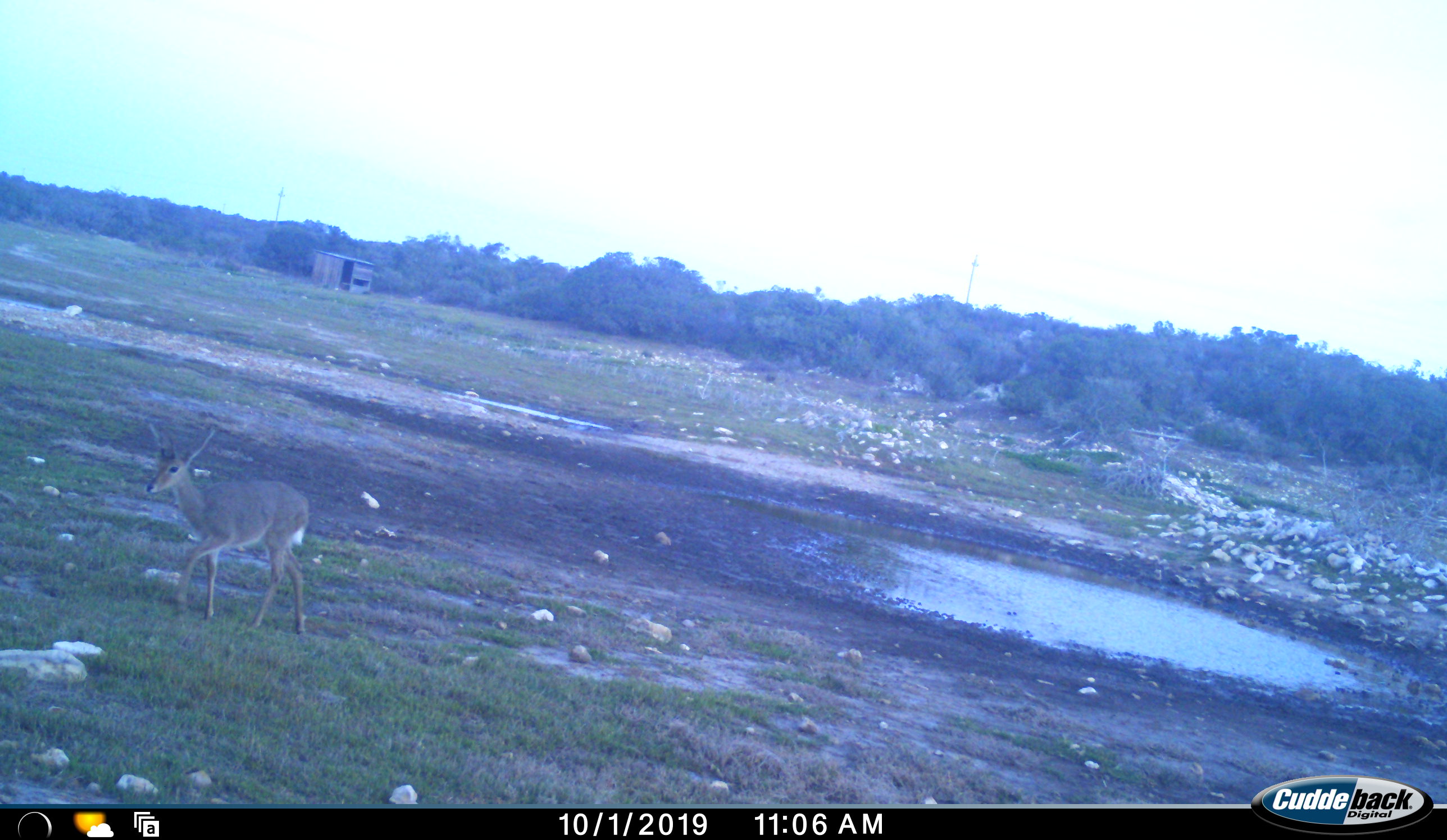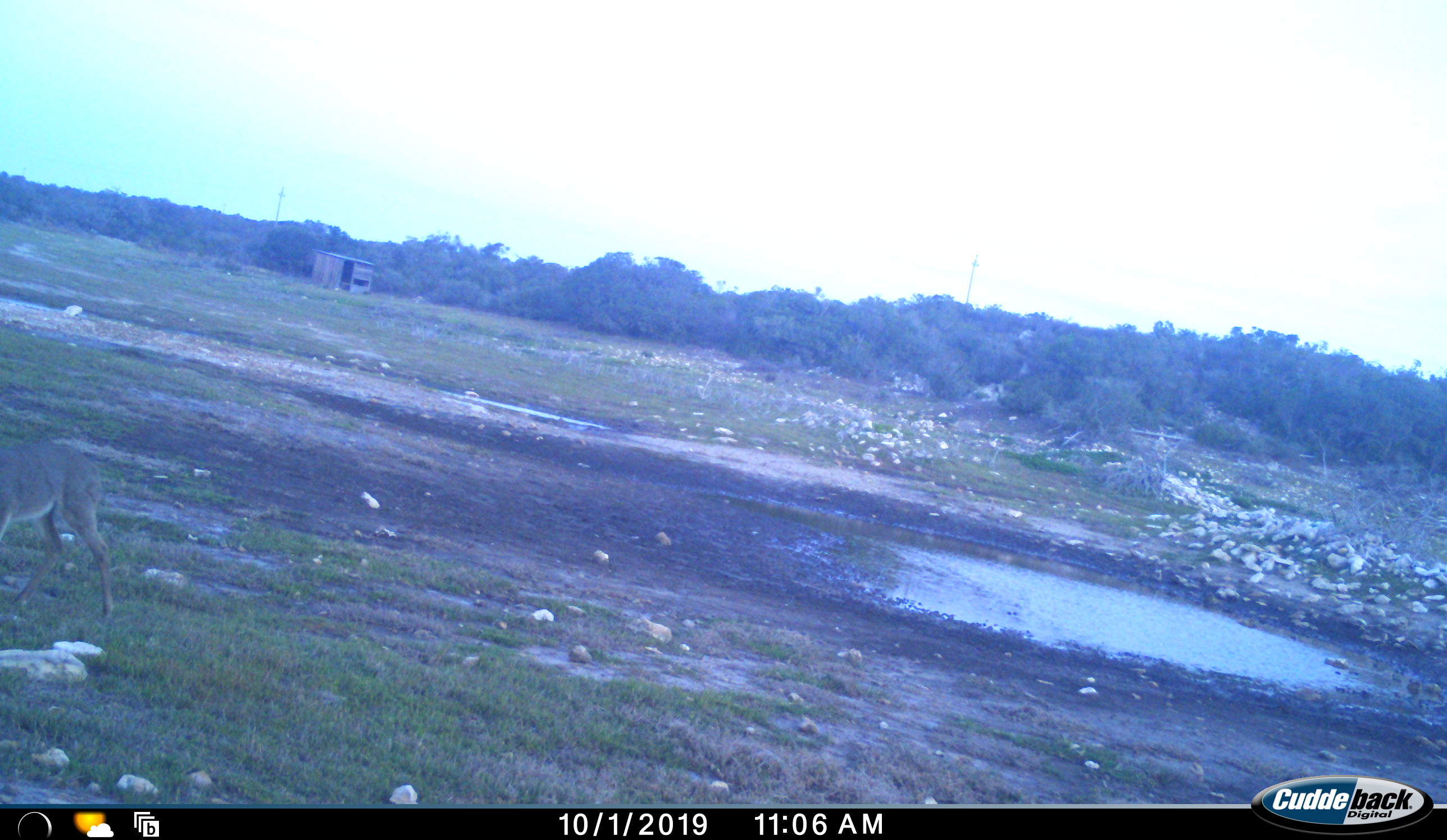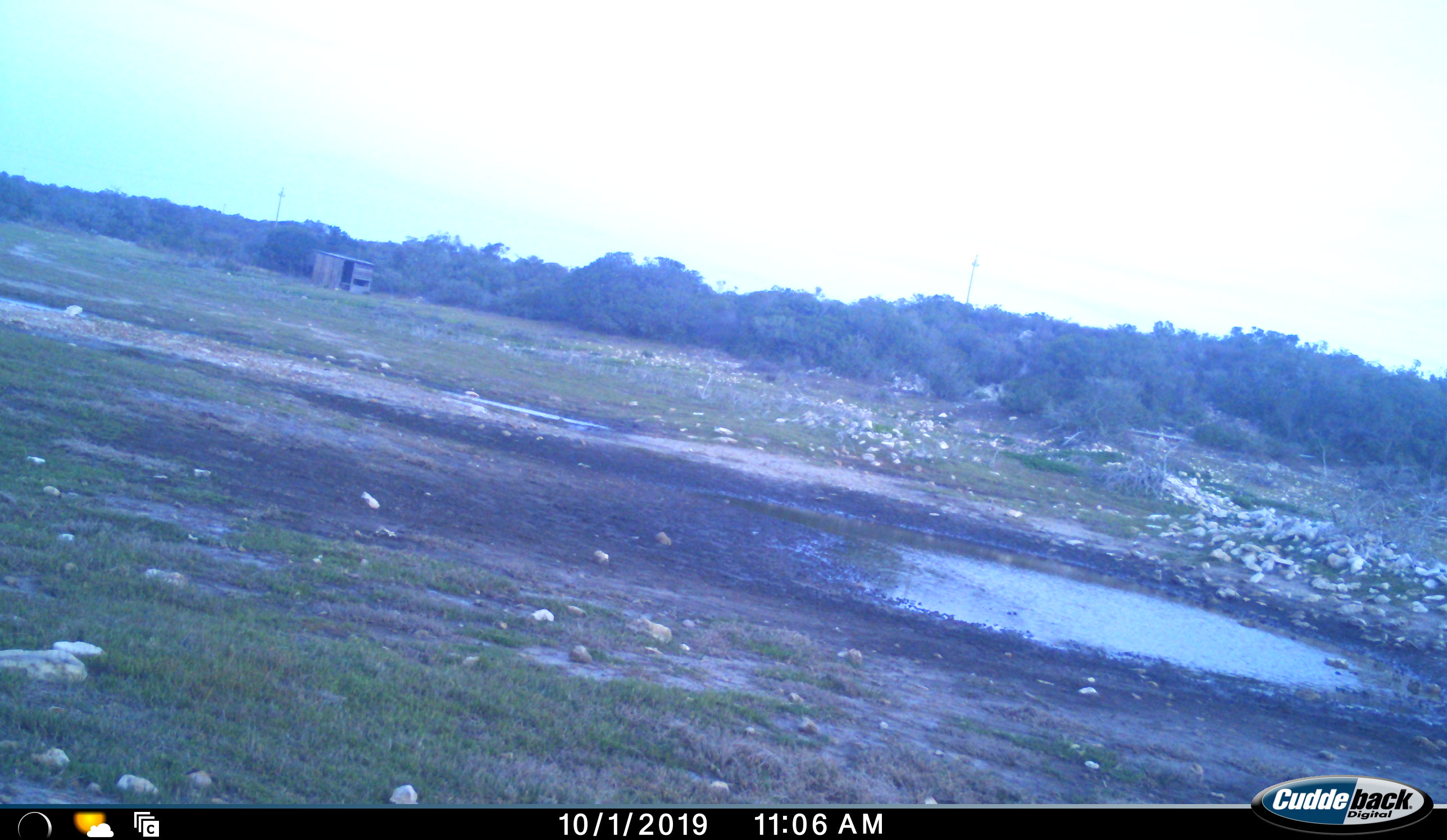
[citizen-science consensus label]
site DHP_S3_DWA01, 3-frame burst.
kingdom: Animalia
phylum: Chordata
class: Mammalia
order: Artiodactyla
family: Bovidae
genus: Pelea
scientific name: Pelea capreolus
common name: grey rhebok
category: rhebokgrey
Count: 1.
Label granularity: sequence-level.